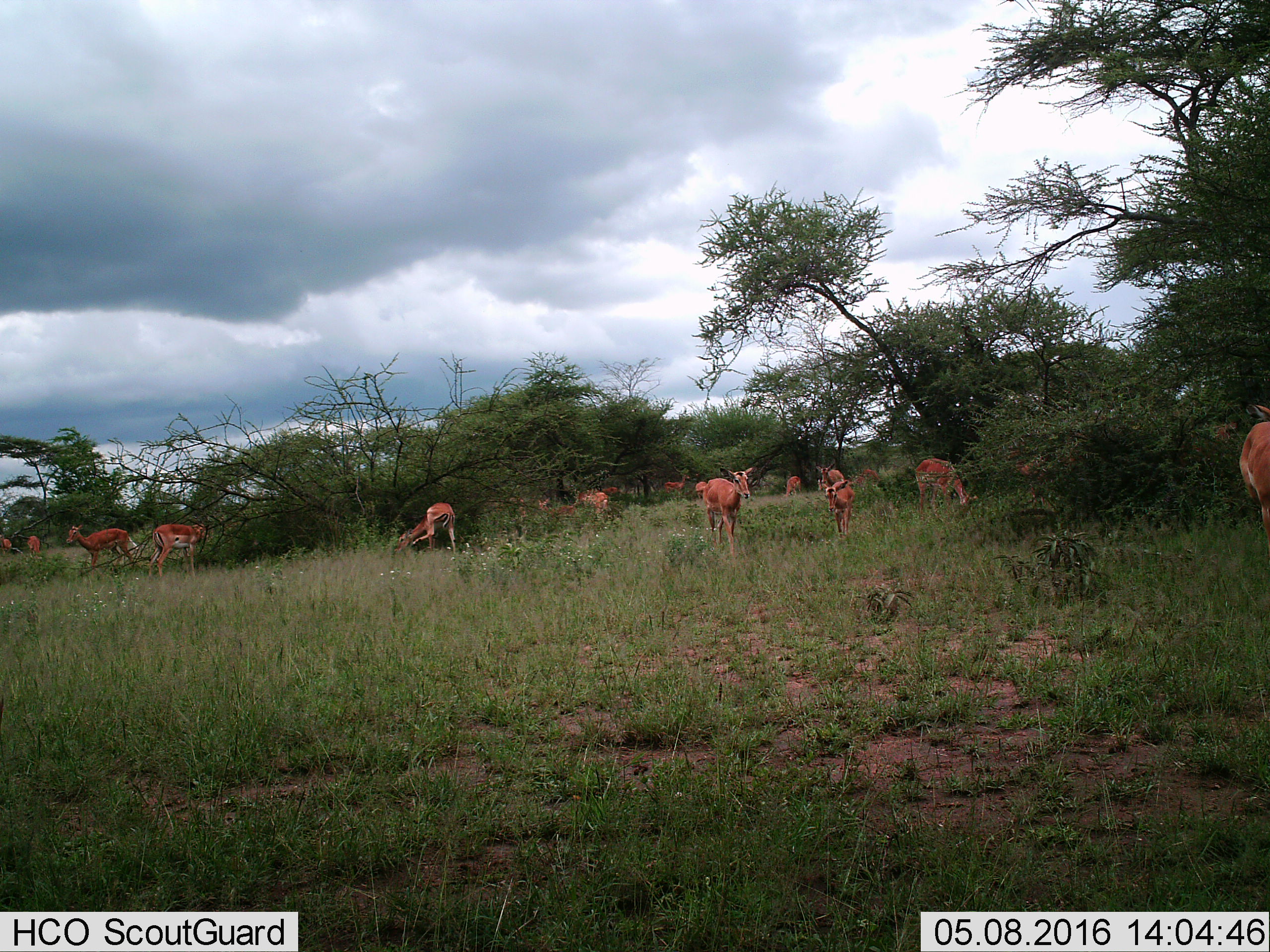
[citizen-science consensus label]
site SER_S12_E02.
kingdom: Animalia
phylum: Chordata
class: Mammalia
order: Artiodactyla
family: Bovidae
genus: Aepyceros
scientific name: Aepyceros melampus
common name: impala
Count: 11-50.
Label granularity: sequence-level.